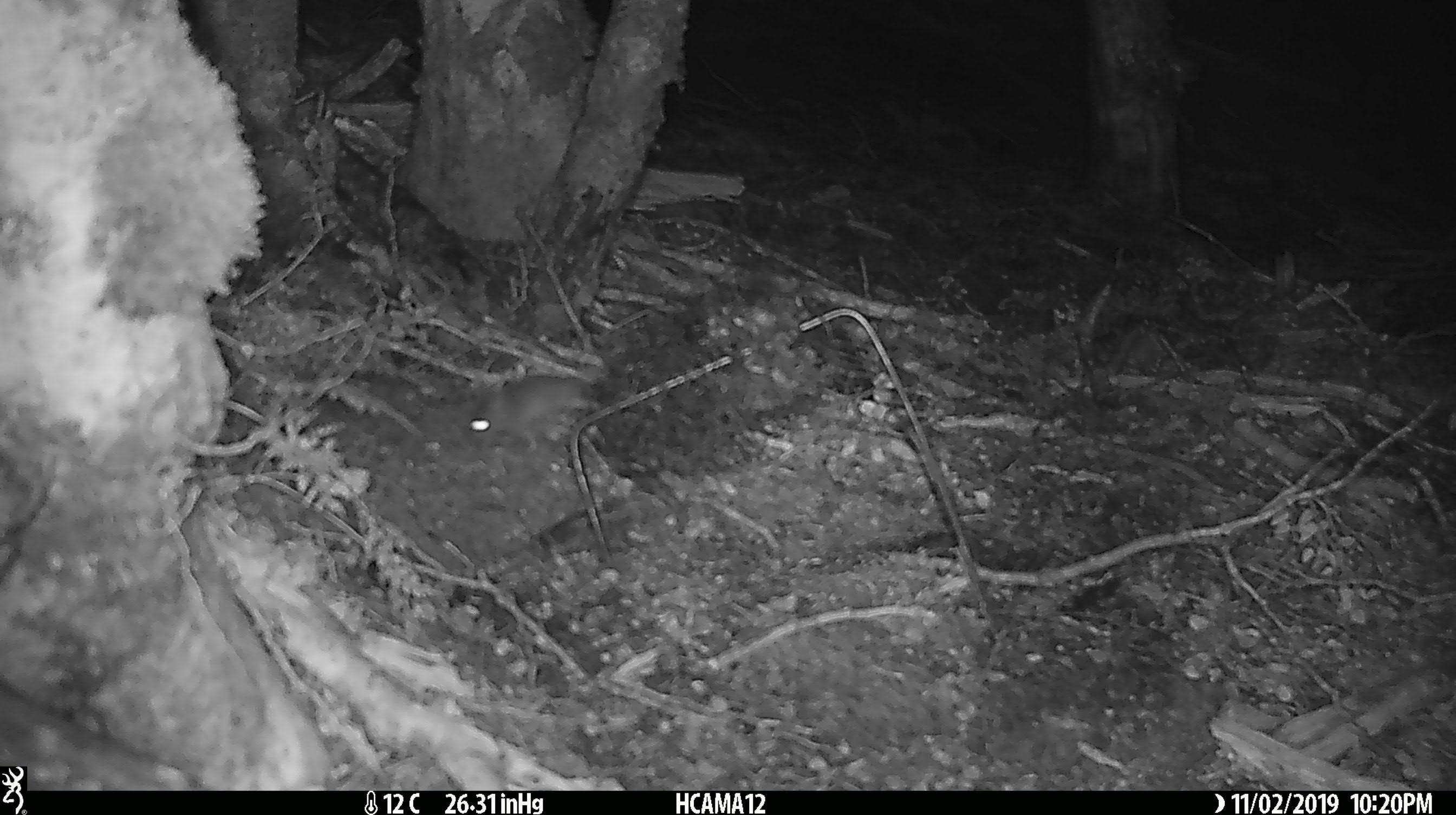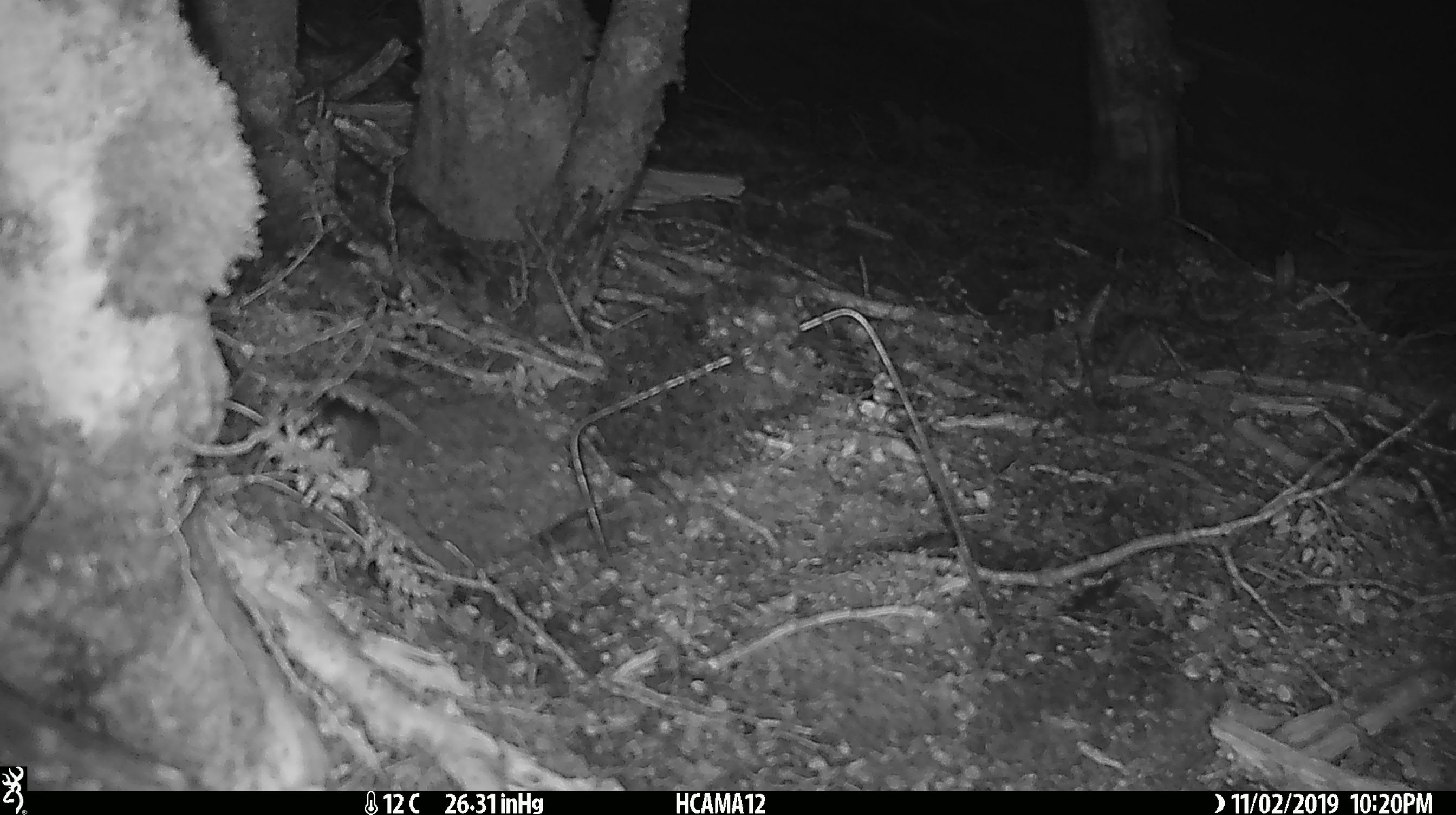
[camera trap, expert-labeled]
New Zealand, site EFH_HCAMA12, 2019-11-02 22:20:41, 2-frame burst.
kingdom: Animalia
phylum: Chordata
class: Mammalia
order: Rodentia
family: Muridae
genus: Mus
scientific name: Mus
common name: mouse